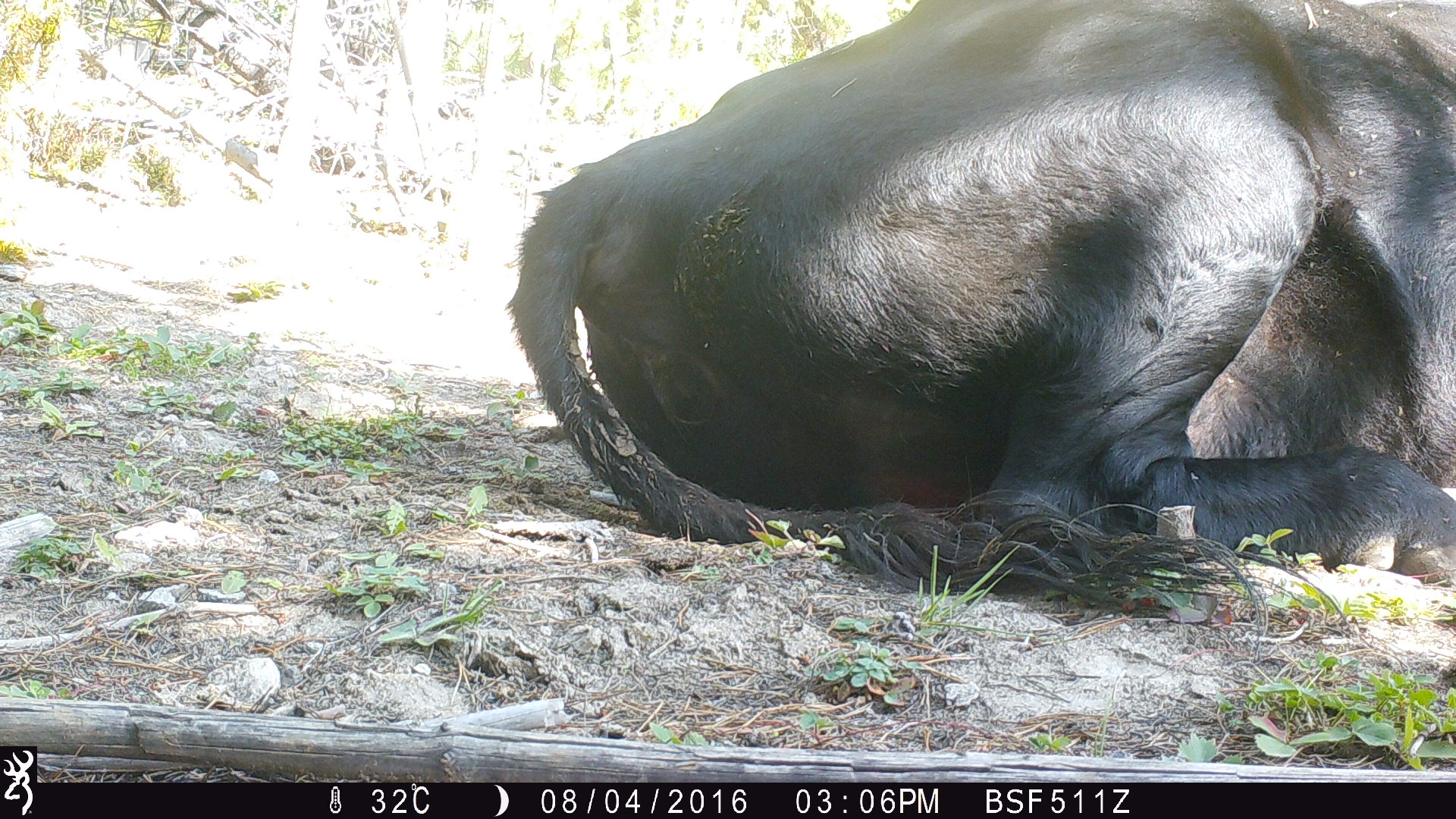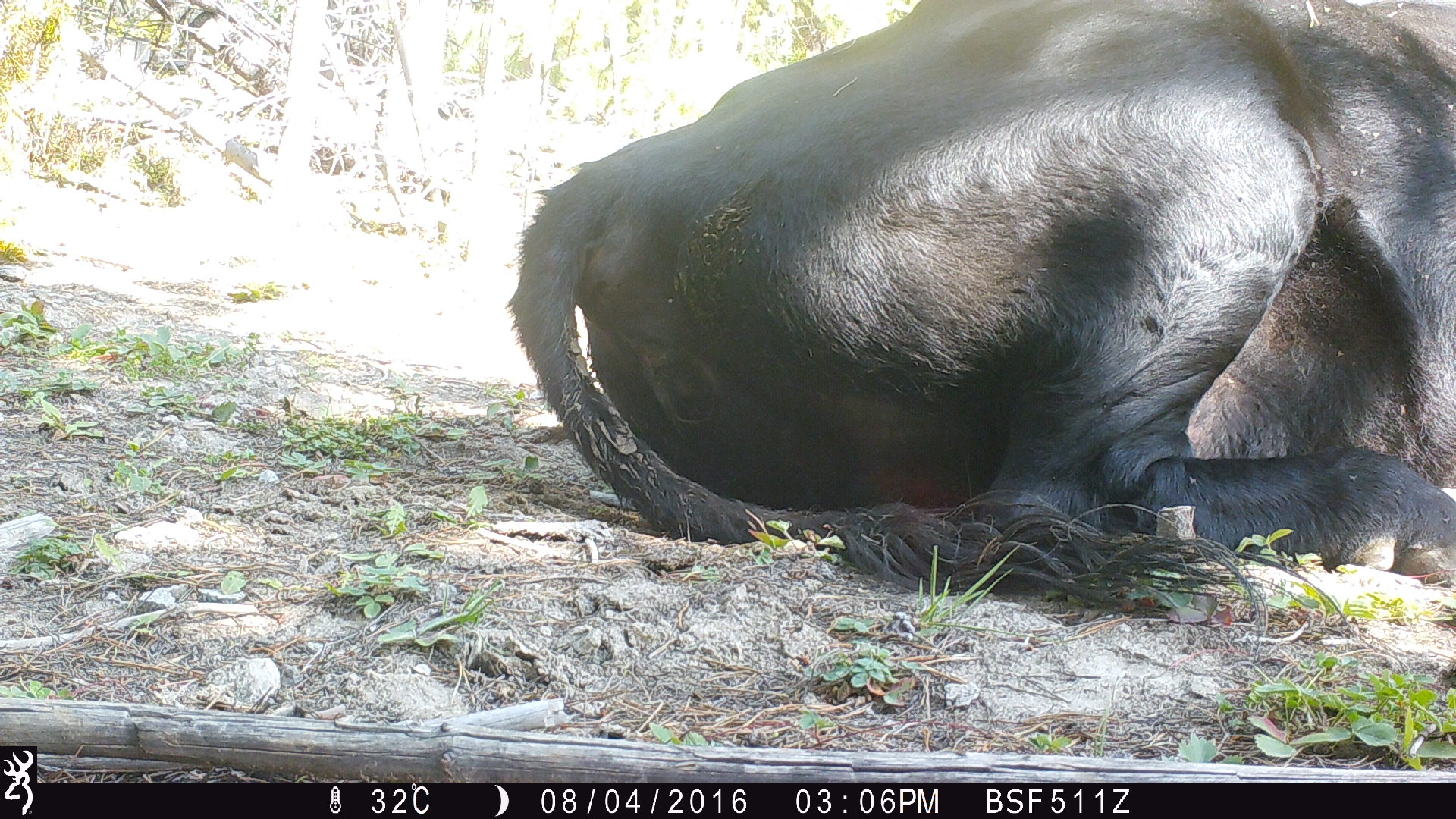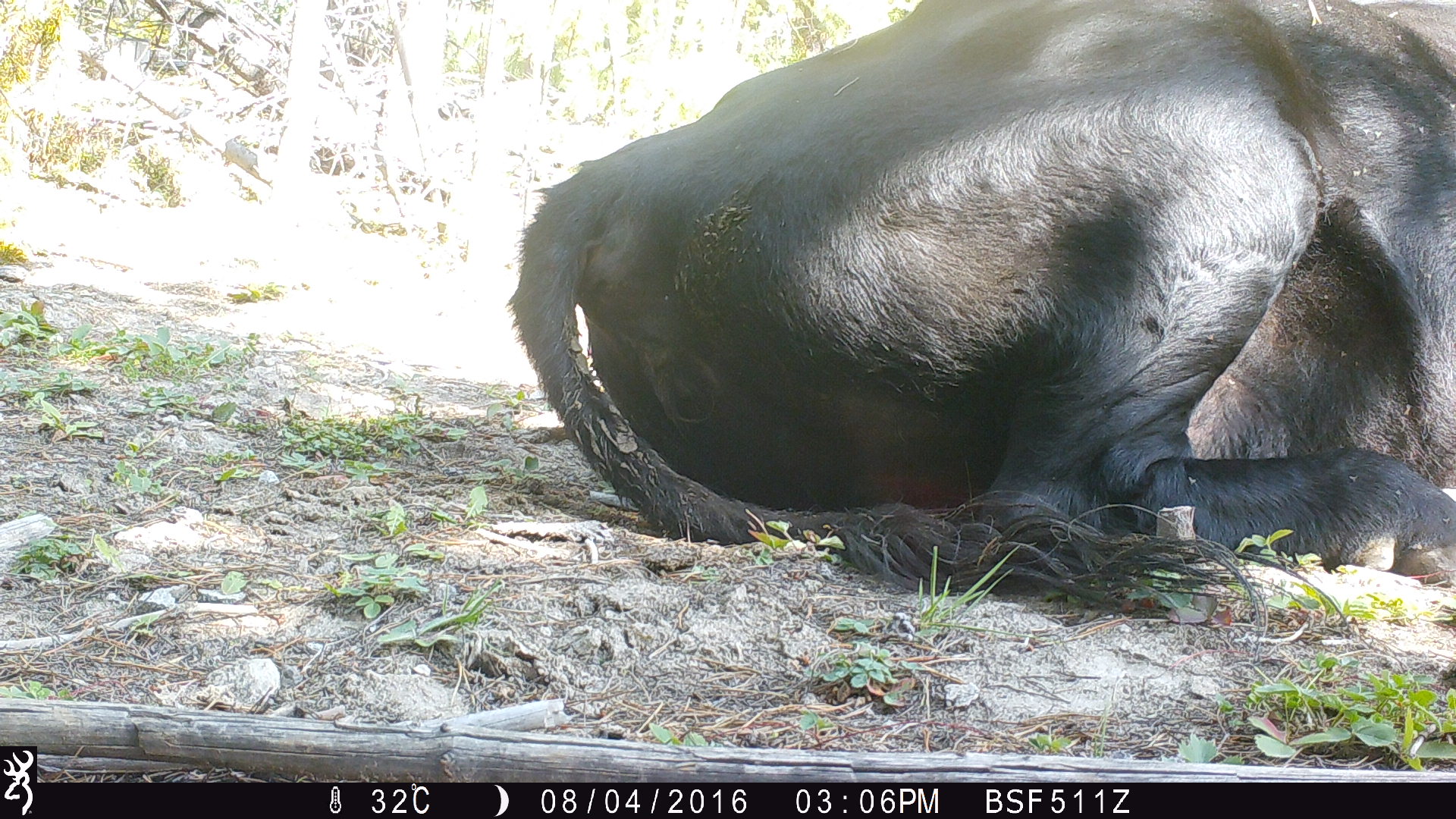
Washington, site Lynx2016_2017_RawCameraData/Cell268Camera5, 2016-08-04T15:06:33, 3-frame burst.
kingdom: Animalia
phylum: Chordata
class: Mammalia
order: Artiodactyla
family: Bovidae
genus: Bos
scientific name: Bos taurus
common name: domestic cattle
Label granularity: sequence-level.